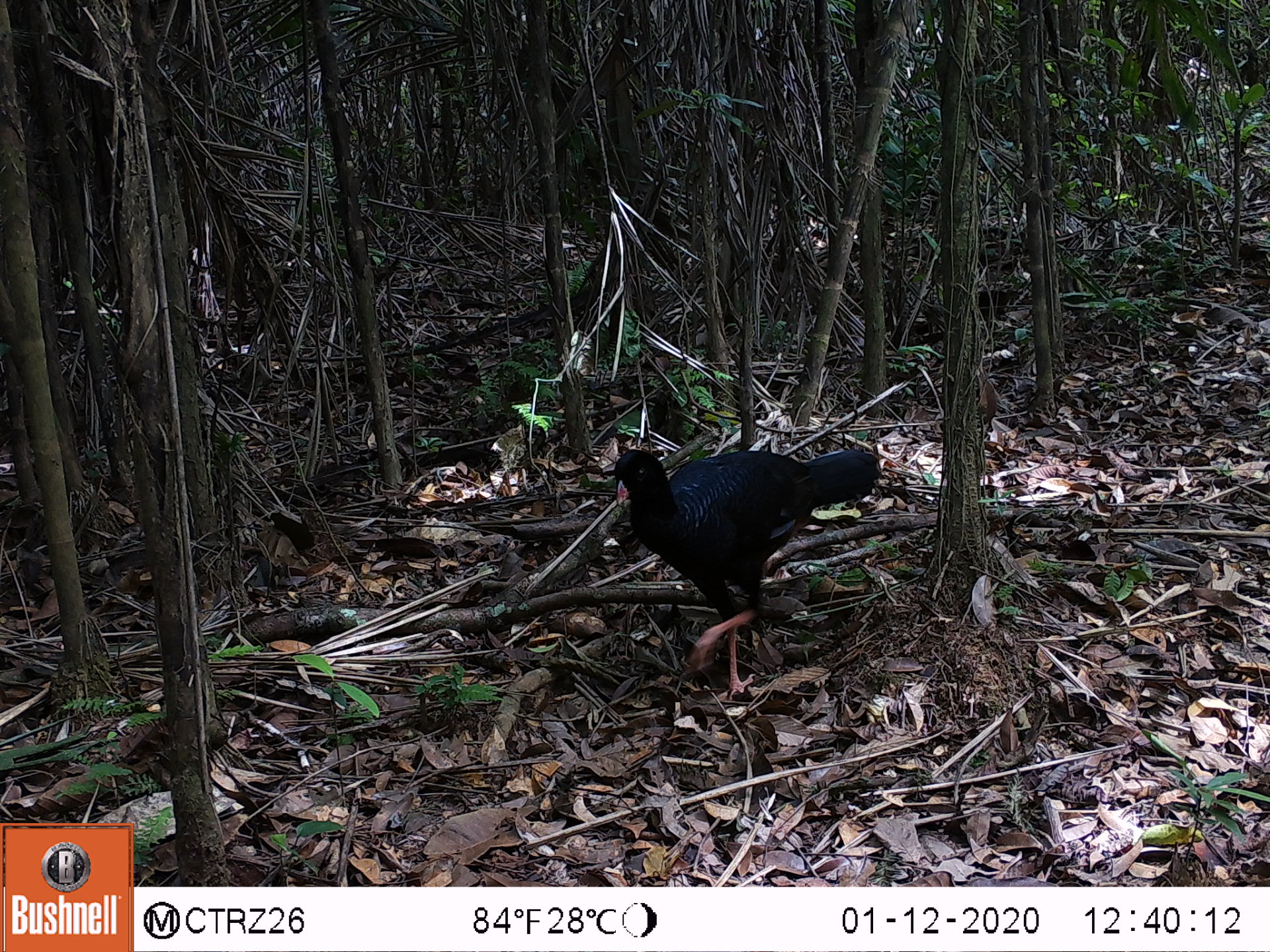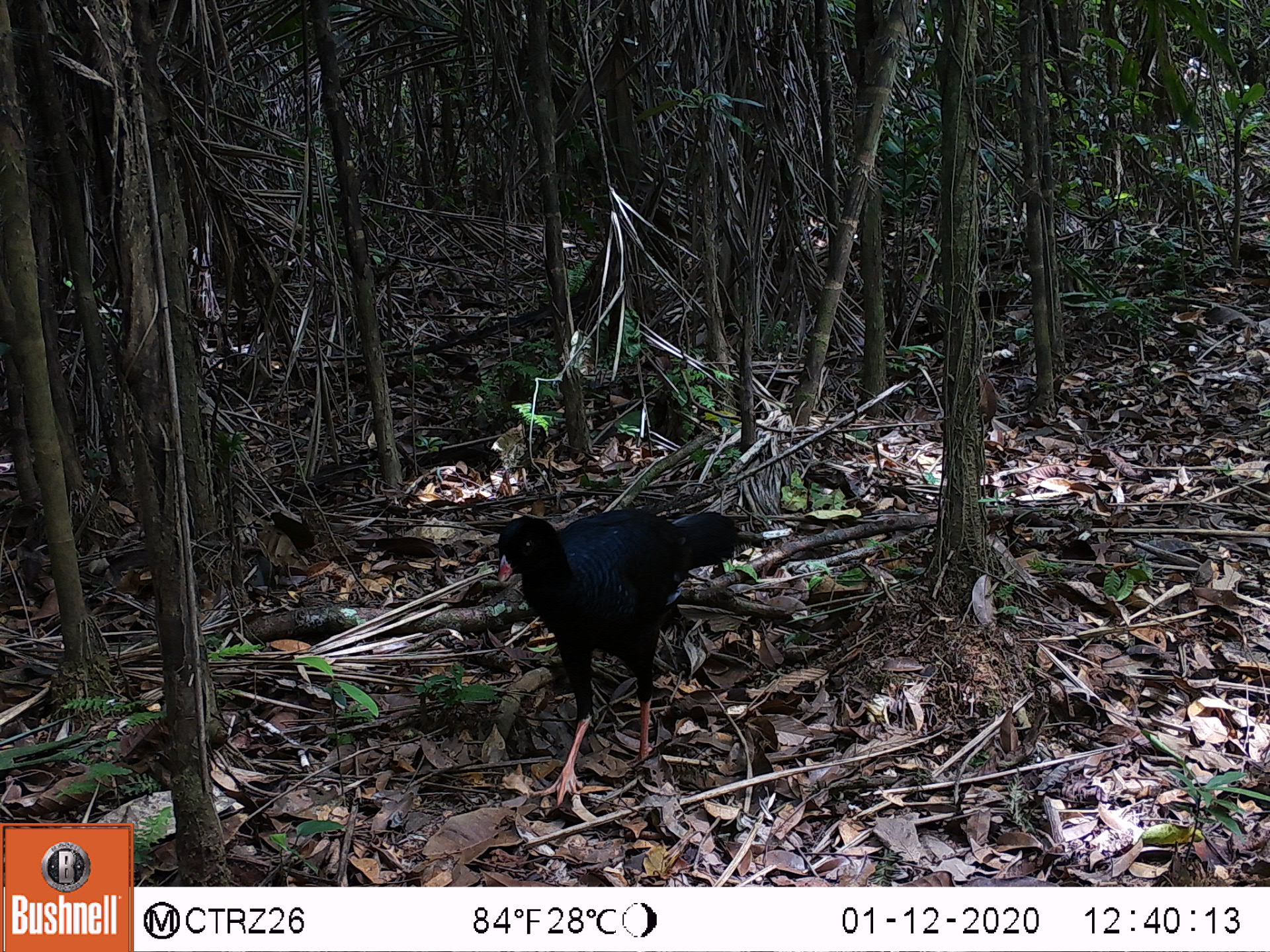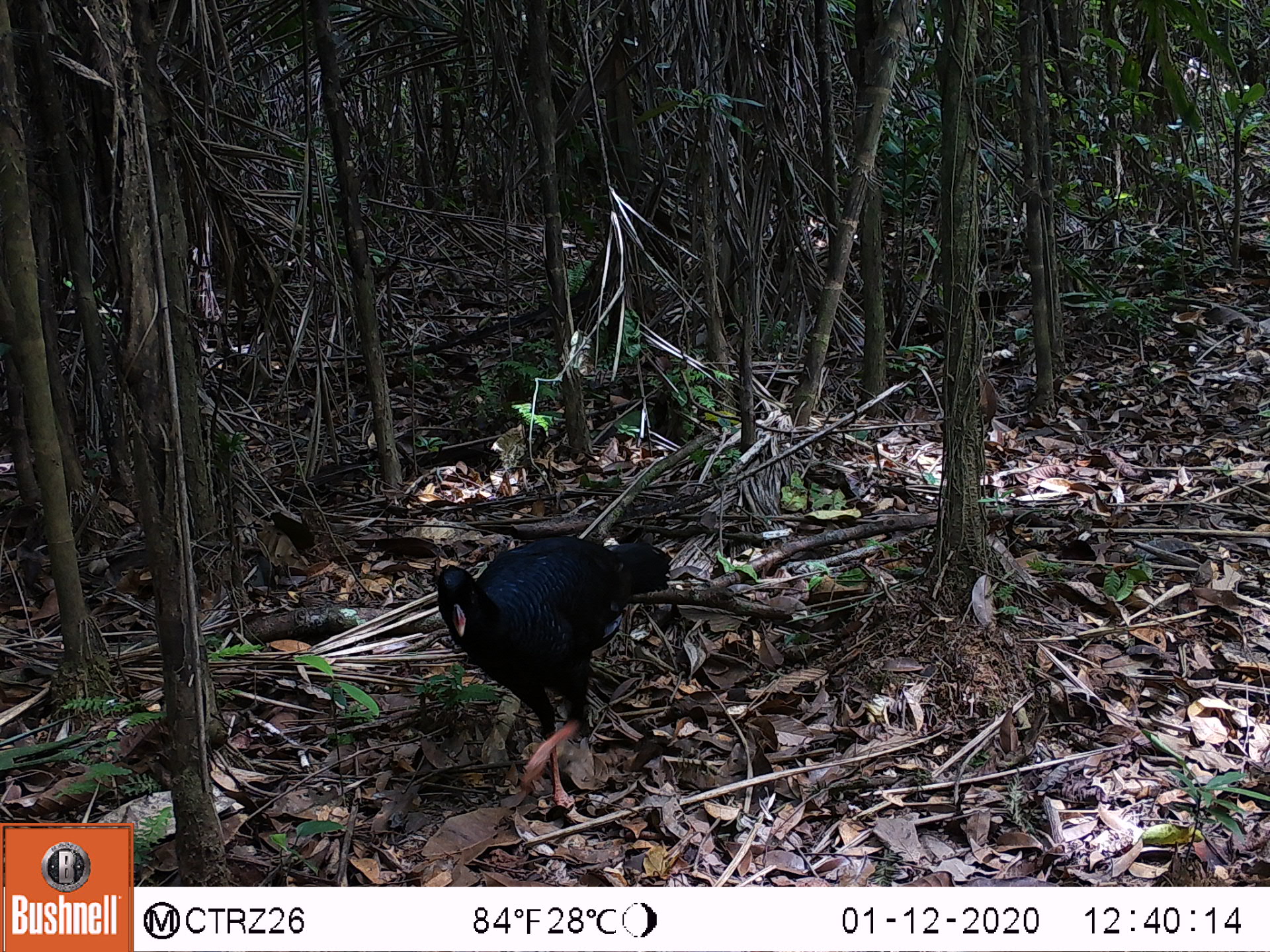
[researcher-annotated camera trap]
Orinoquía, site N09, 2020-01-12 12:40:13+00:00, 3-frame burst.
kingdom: Animalia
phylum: Chordata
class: Aves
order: Galliformes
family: Cracidae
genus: Mitu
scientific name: Mitu salvini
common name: salvin's currasow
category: salvins curassow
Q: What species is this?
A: Salvins curassow (salvin's currasow) (Mitu salvini).